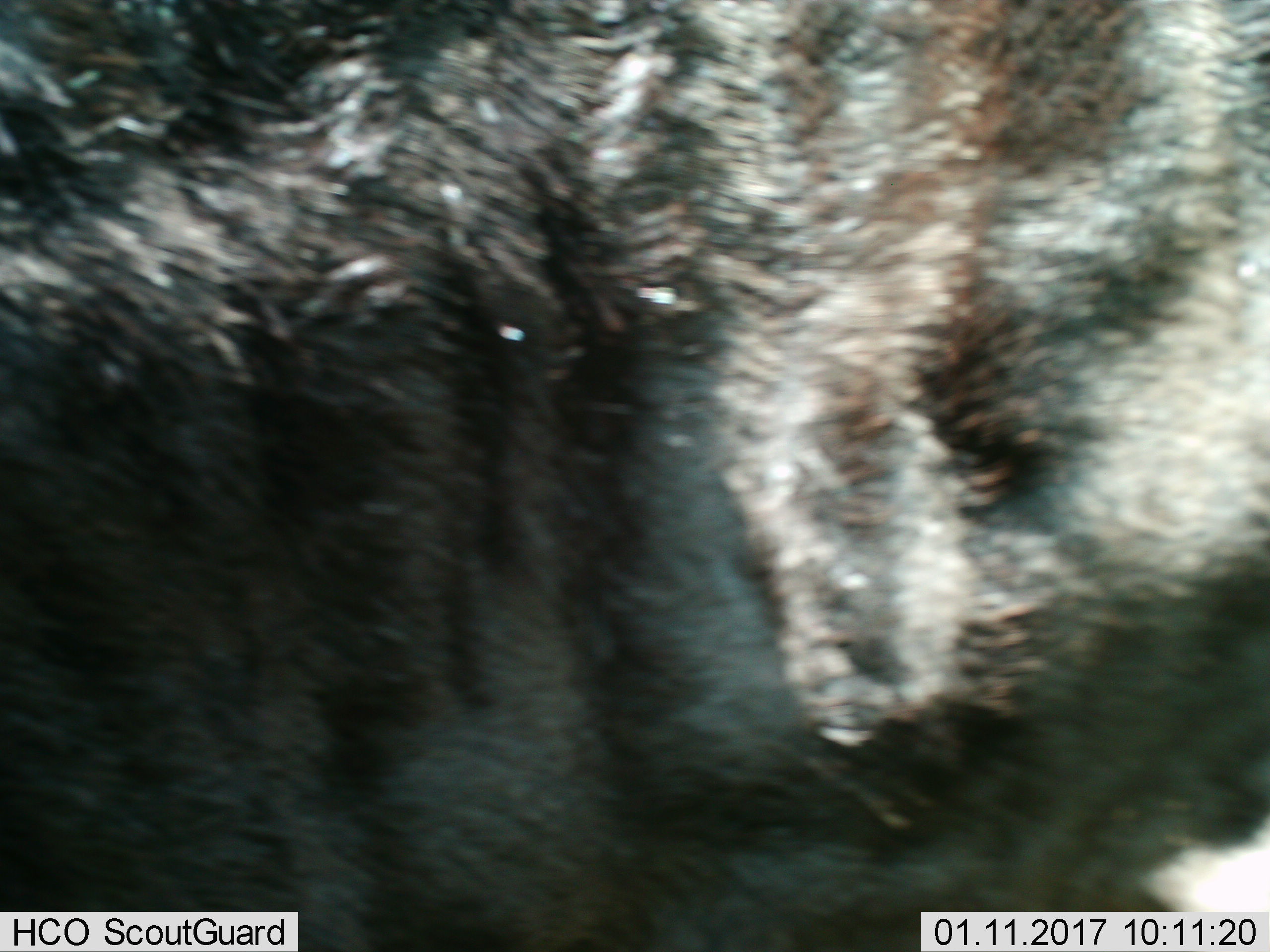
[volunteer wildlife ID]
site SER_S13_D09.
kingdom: Animalia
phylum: Chordata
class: Mammalia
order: Artiodactyla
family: Bovidae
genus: Connochaetes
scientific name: Connochaetes taurinus taurinus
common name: blue wildebeest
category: wildebeestblue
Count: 1.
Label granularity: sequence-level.